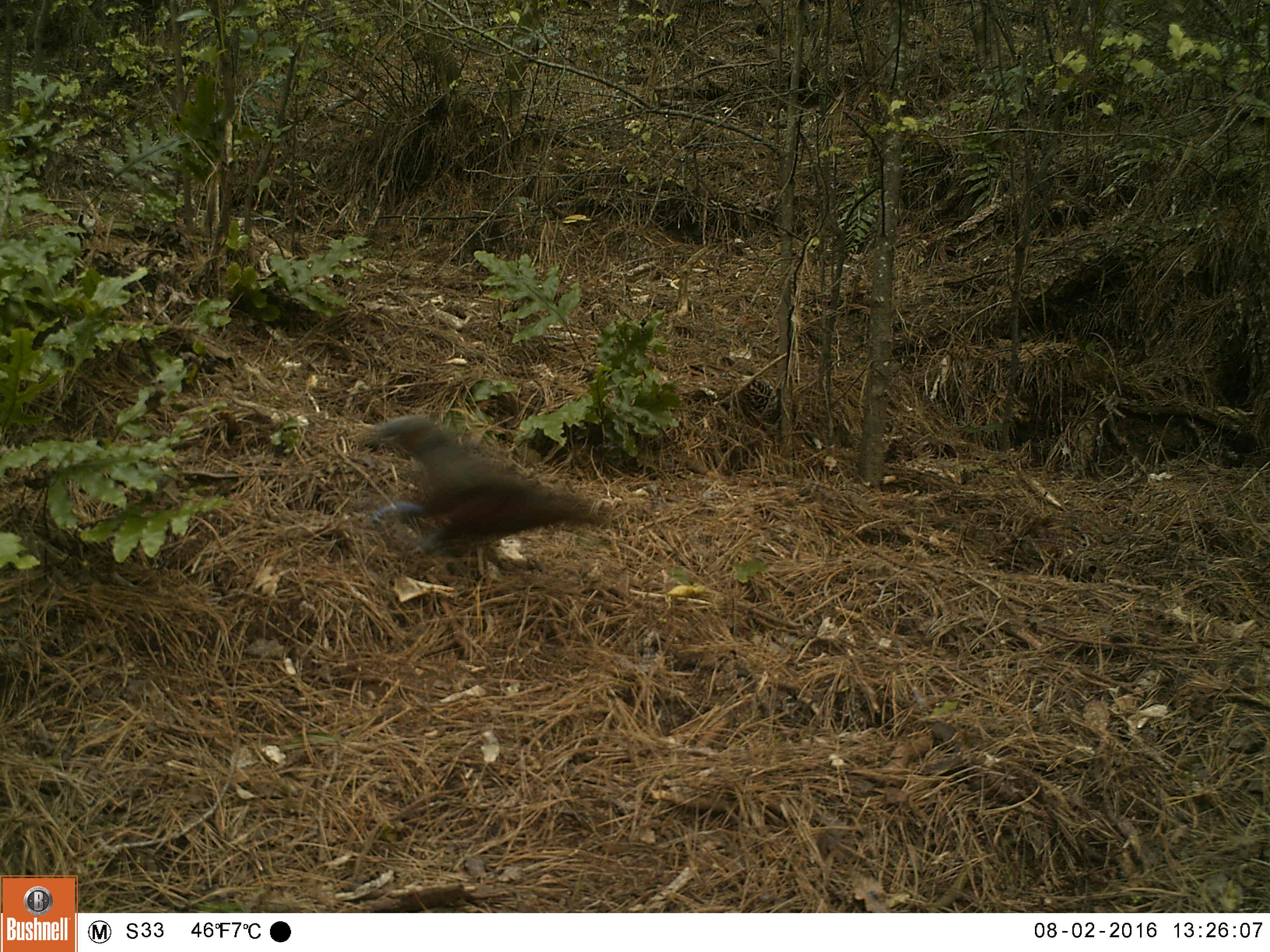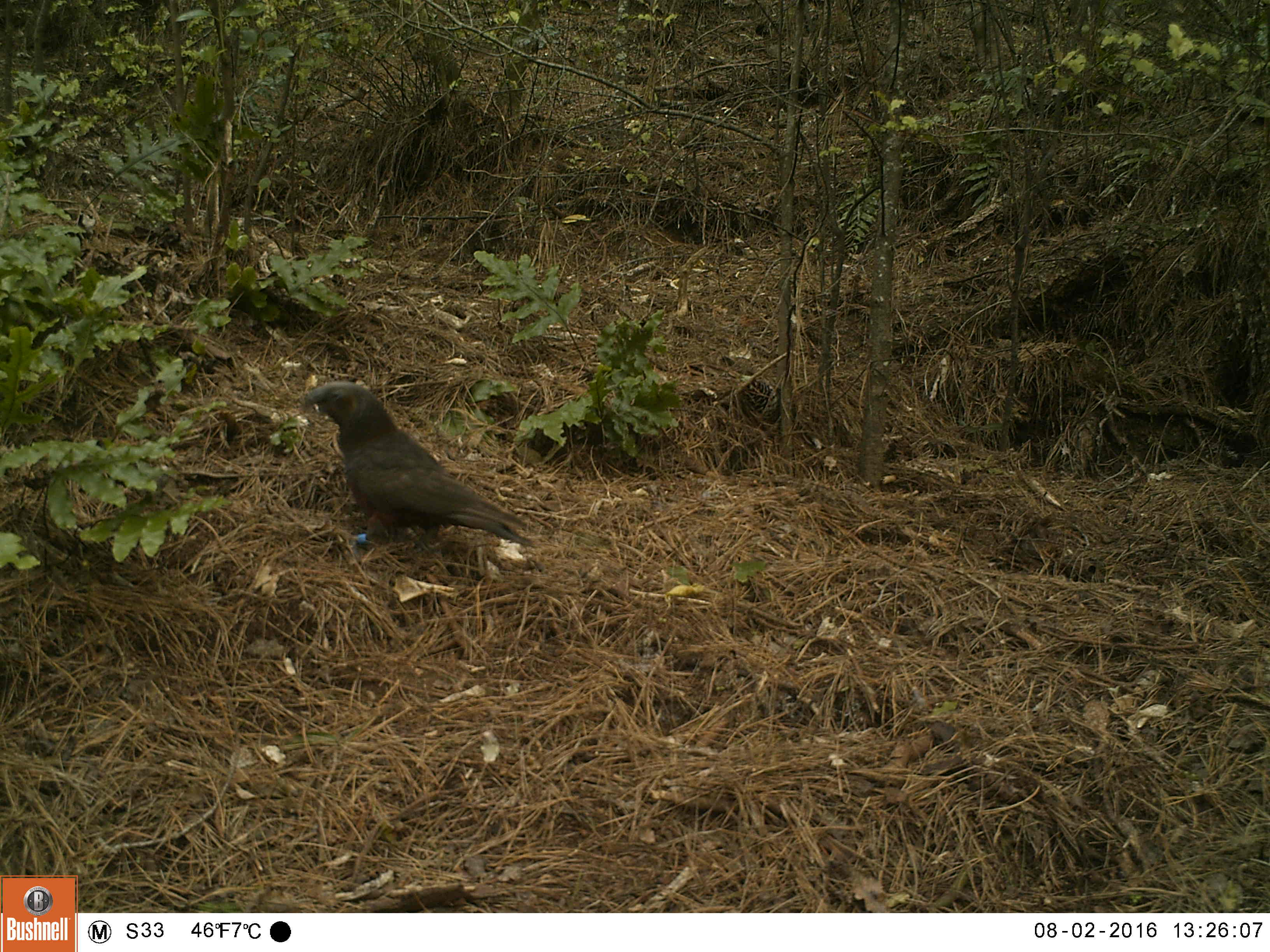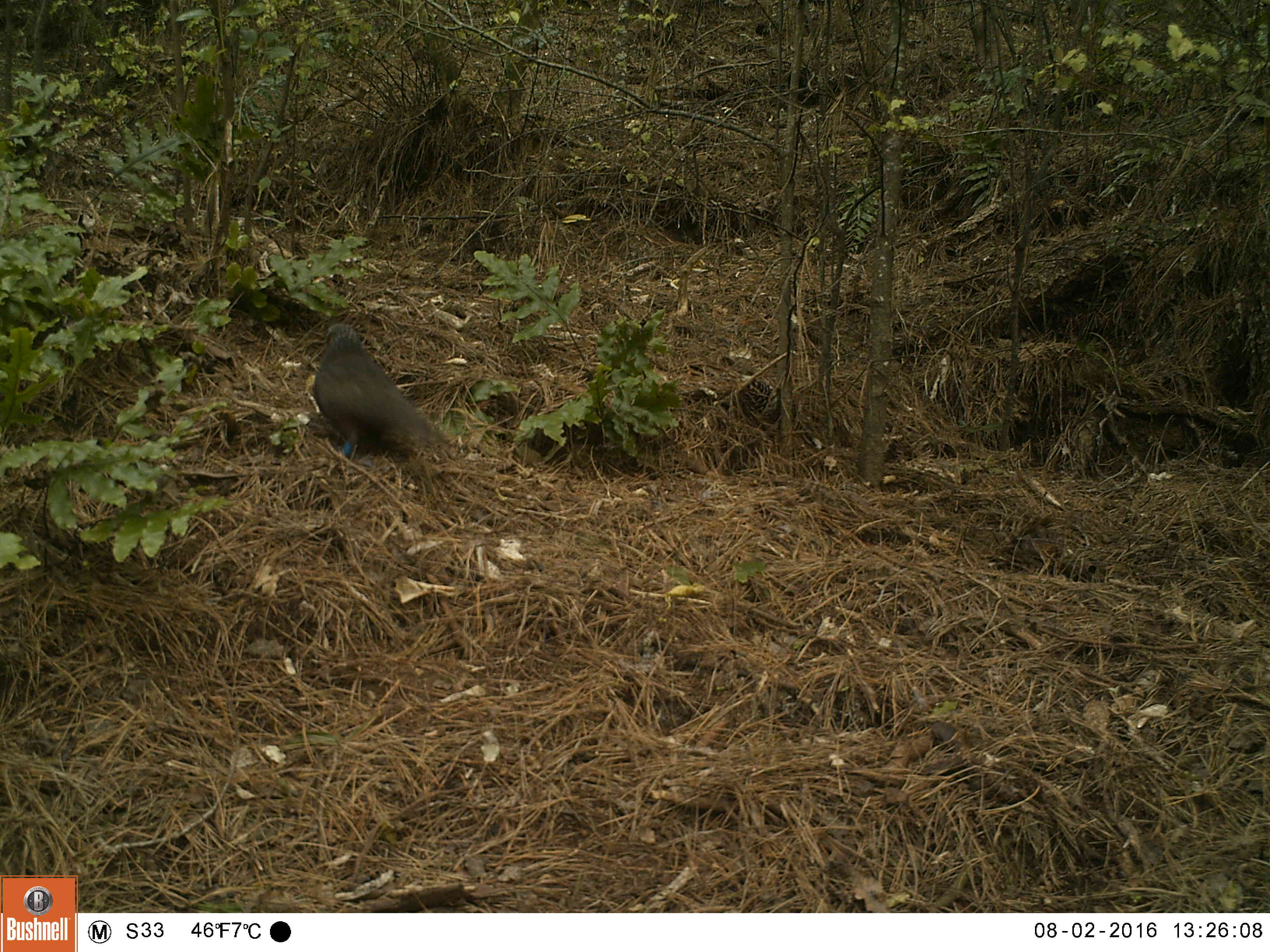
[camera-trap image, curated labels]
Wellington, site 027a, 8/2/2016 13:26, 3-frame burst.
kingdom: Animalia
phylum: Chordata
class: Aves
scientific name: Aves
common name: bird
Bird (Aves).